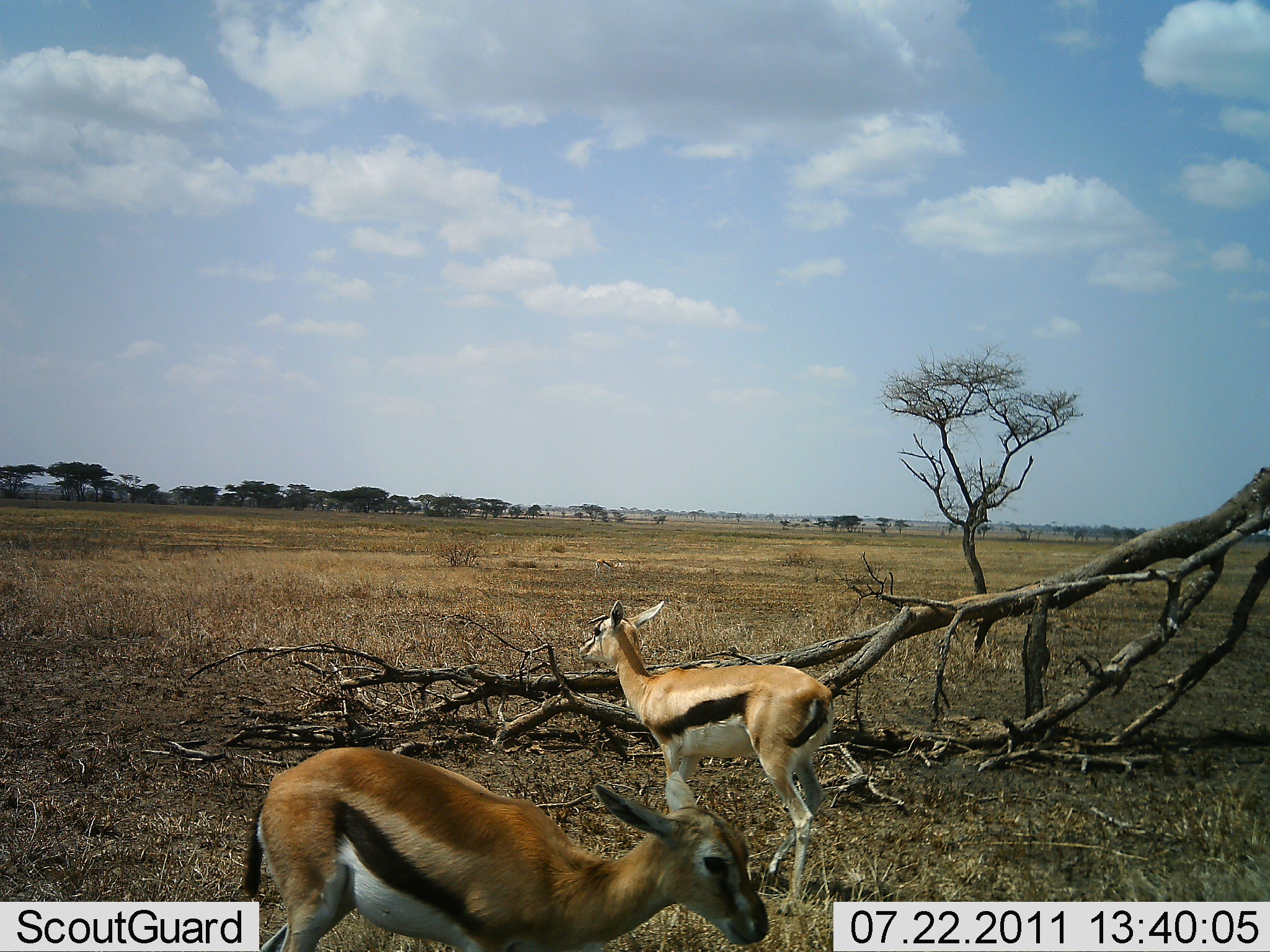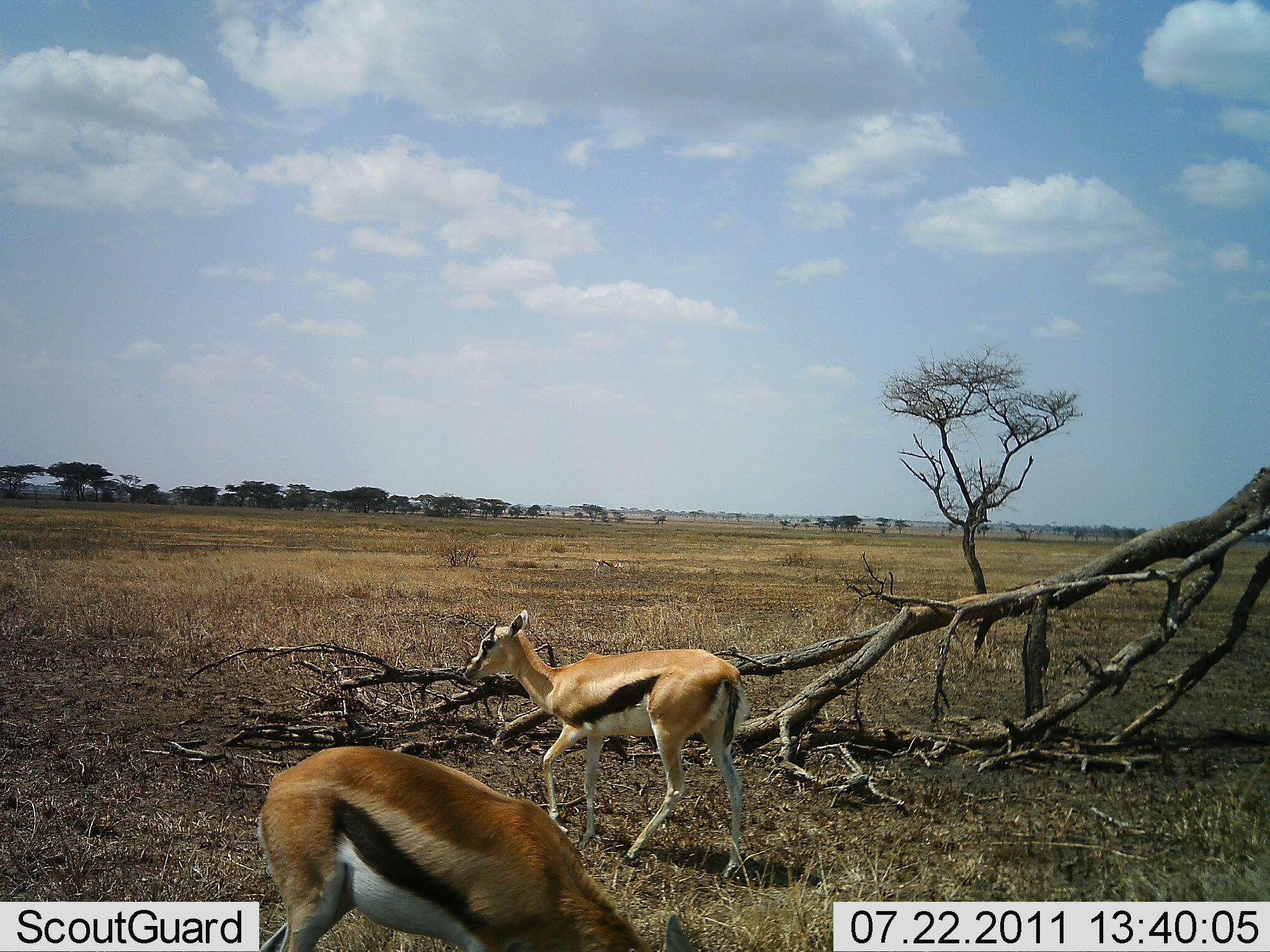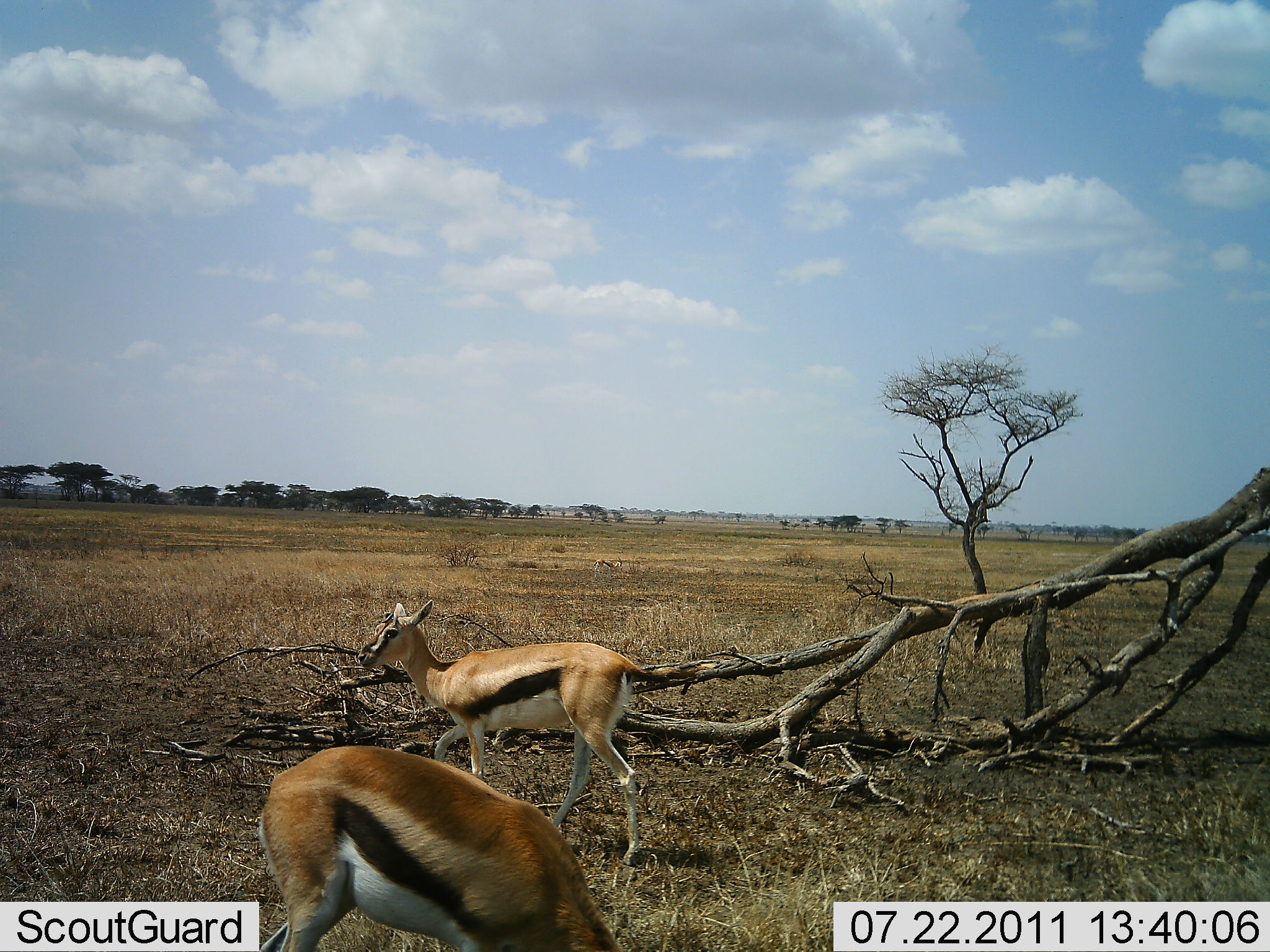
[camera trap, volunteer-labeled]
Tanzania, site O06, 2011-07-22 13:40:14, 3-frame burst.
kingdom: Animalia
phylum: Chordata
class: Mammalia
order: Artiodactyla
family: Bovidae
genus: Eudorcas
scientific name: Eudorcas thomsonii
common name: thomson's gazelle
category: gazellethomsons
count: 2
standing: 54%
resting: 0%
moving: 62%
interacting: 0%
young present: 8%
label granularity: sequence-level